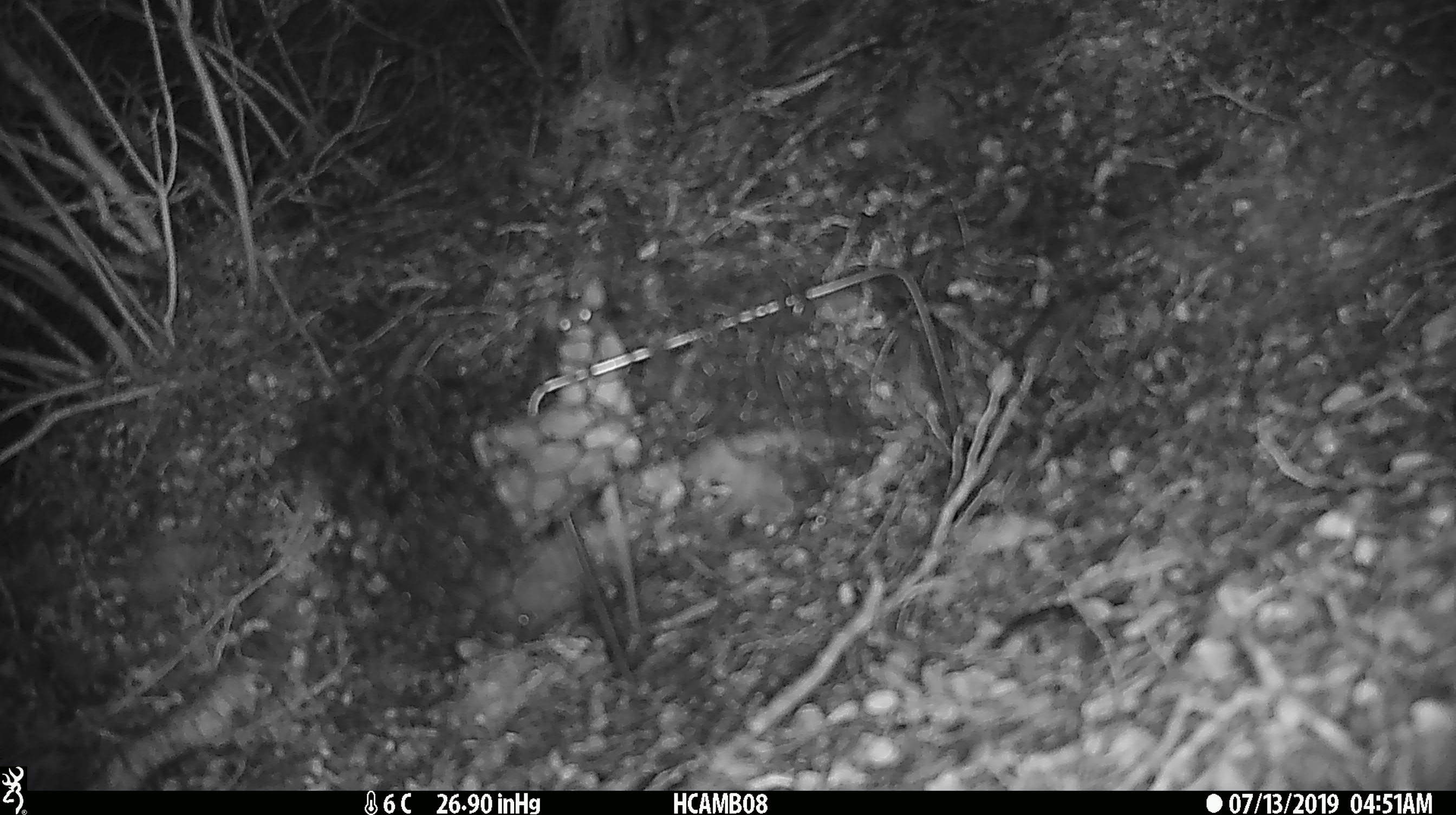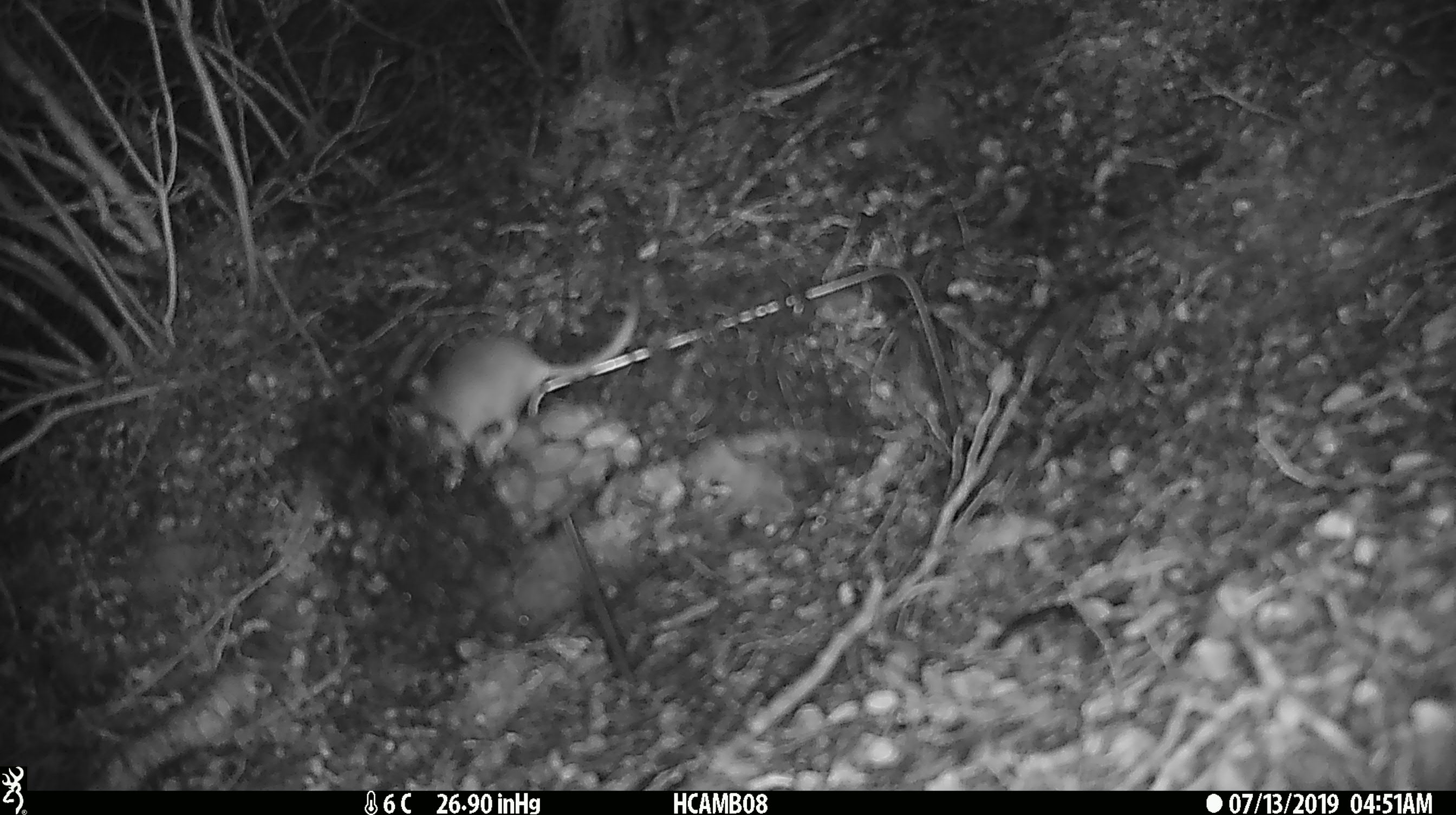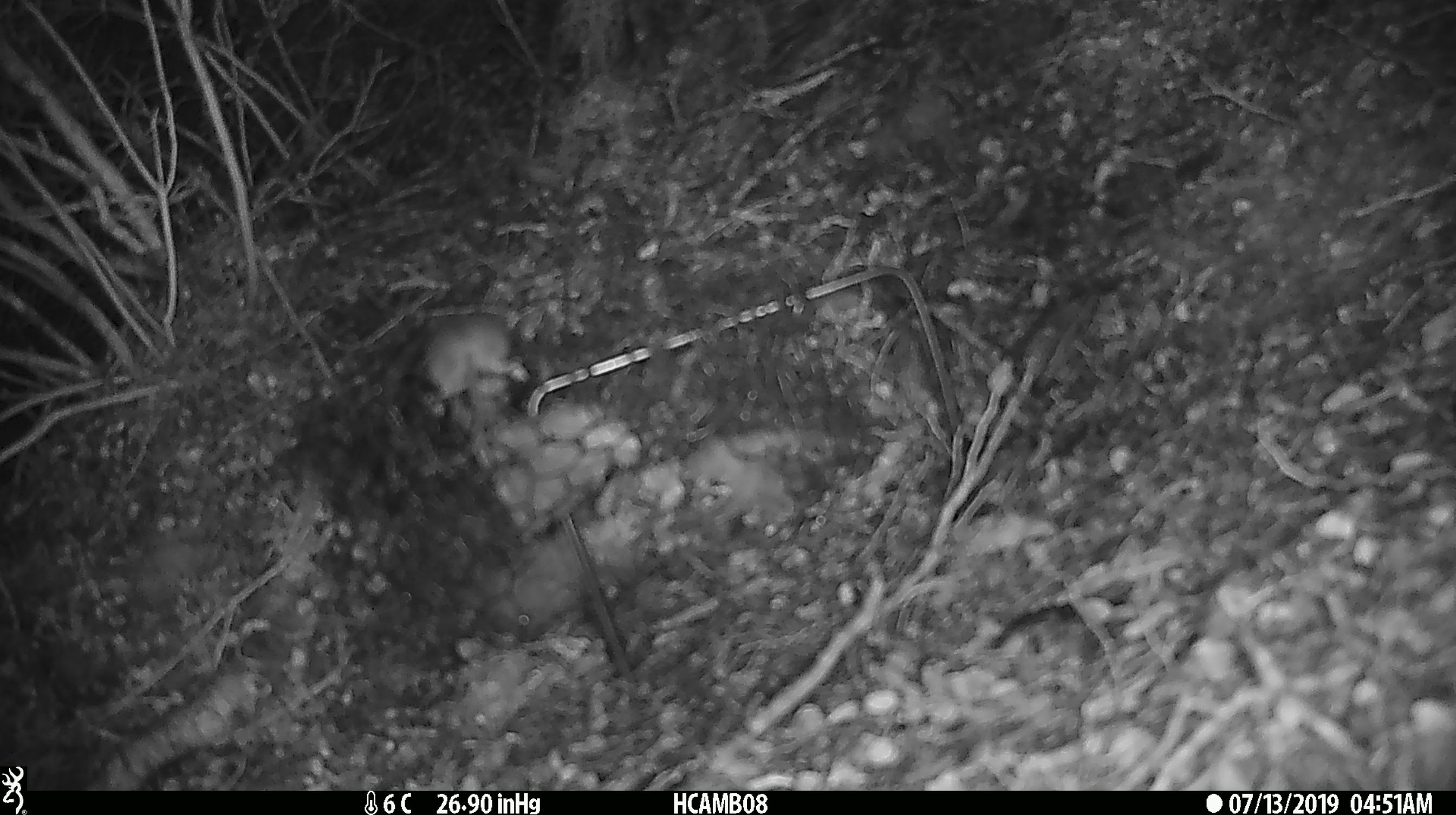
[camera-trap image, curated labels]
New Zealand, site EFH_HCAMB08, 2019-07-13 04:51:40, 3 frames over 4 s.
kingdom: Animalia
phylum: Chordata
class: Mammalia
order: Rodentia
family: Muridae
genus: Mus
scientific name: Mus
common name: mouse